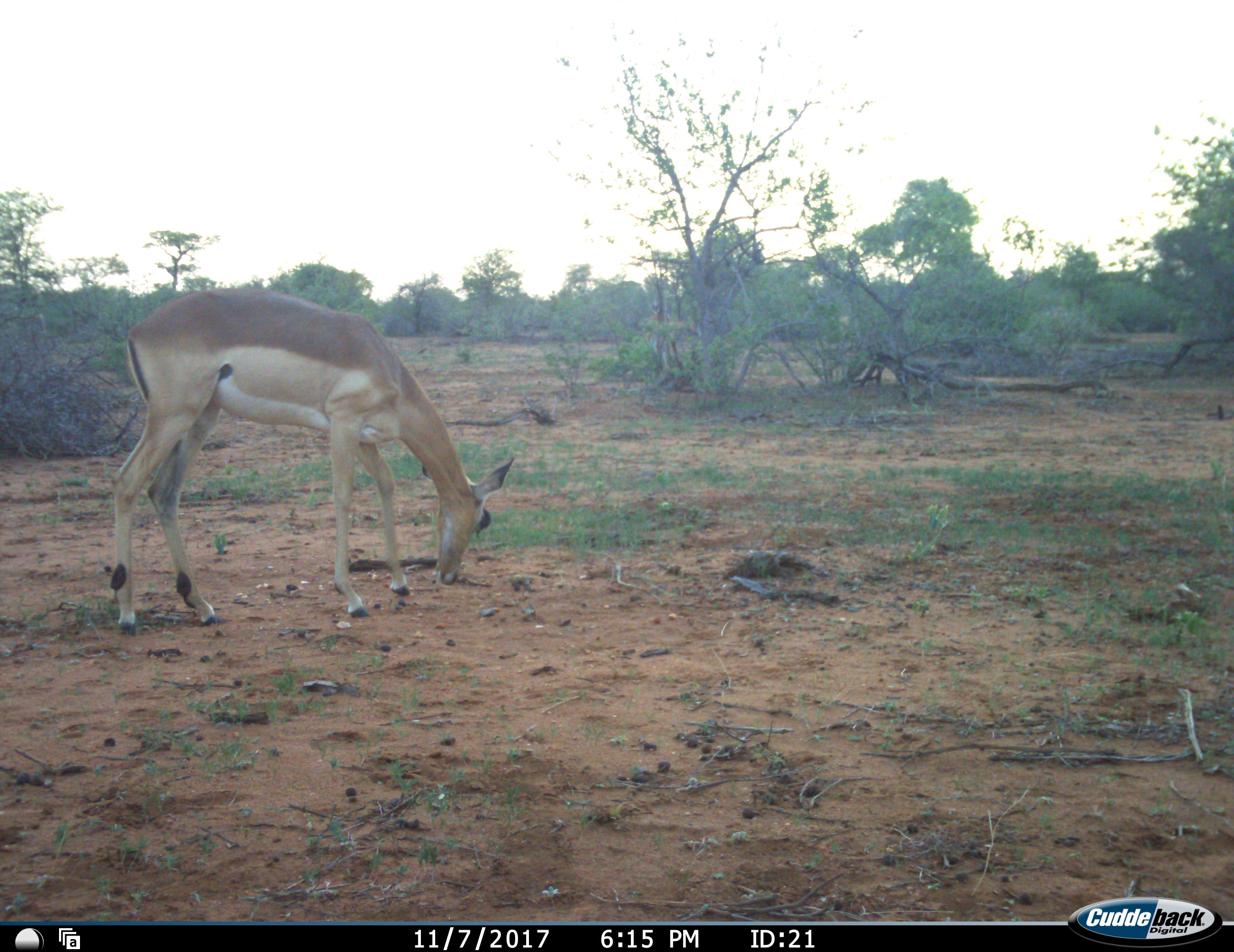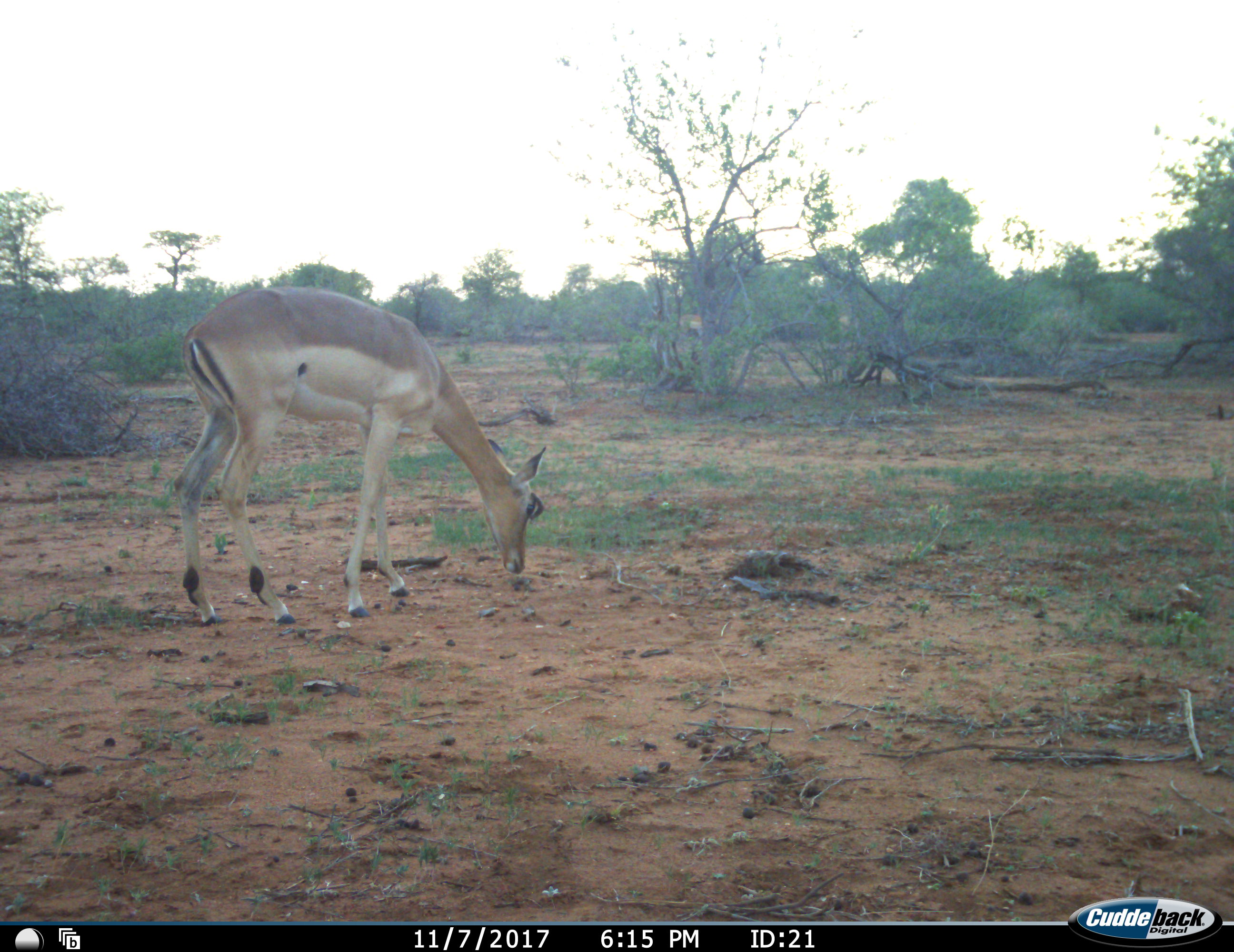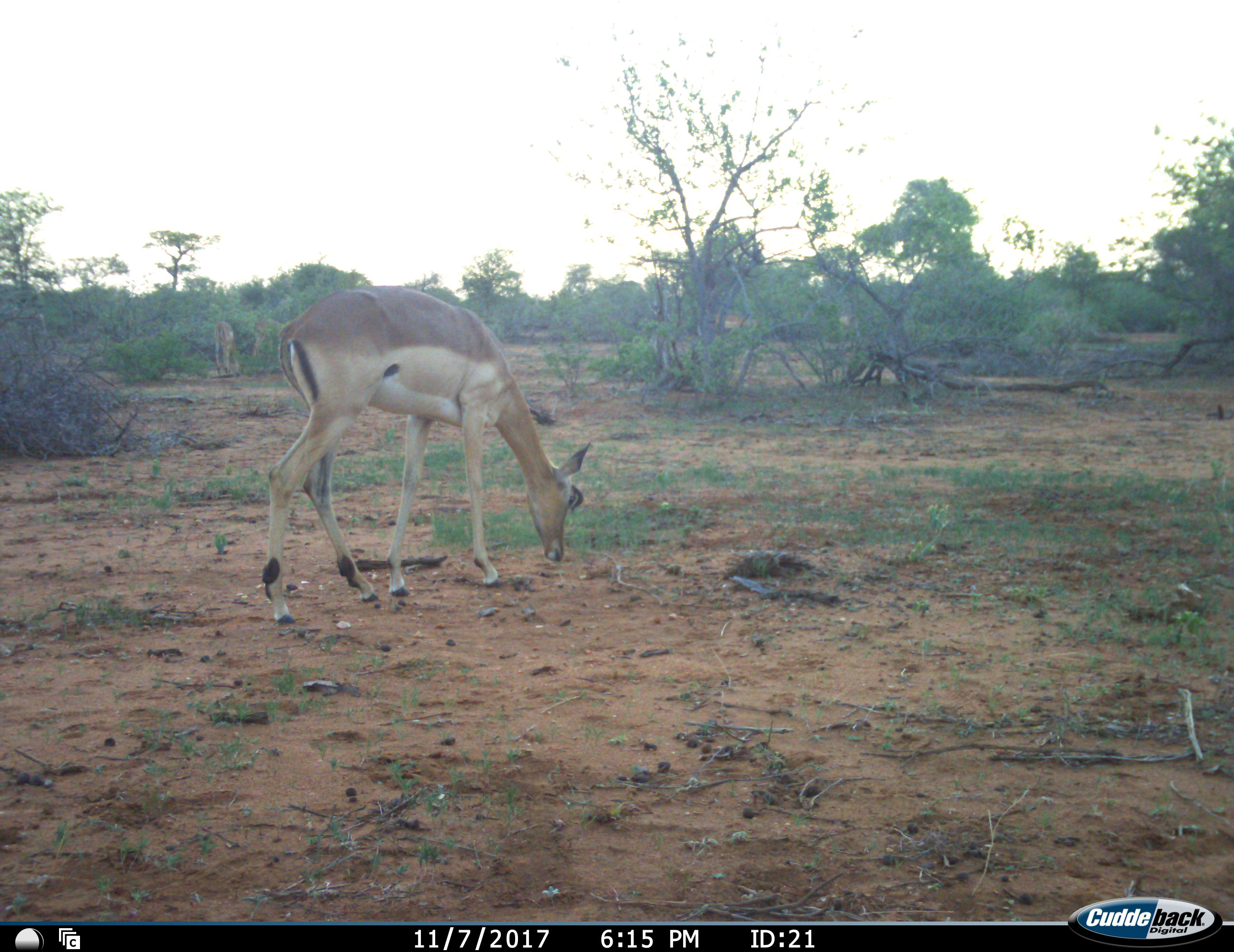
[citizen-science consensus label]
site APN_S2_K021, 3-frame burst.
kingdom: Animalia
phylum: Chordata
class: Mammalia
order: Artiodactyla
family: Bovidae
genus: Aepyceros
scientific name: Aepyceros melampus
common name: impala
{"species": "impala (Aepyceros melampus)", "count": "1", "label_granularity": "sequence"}